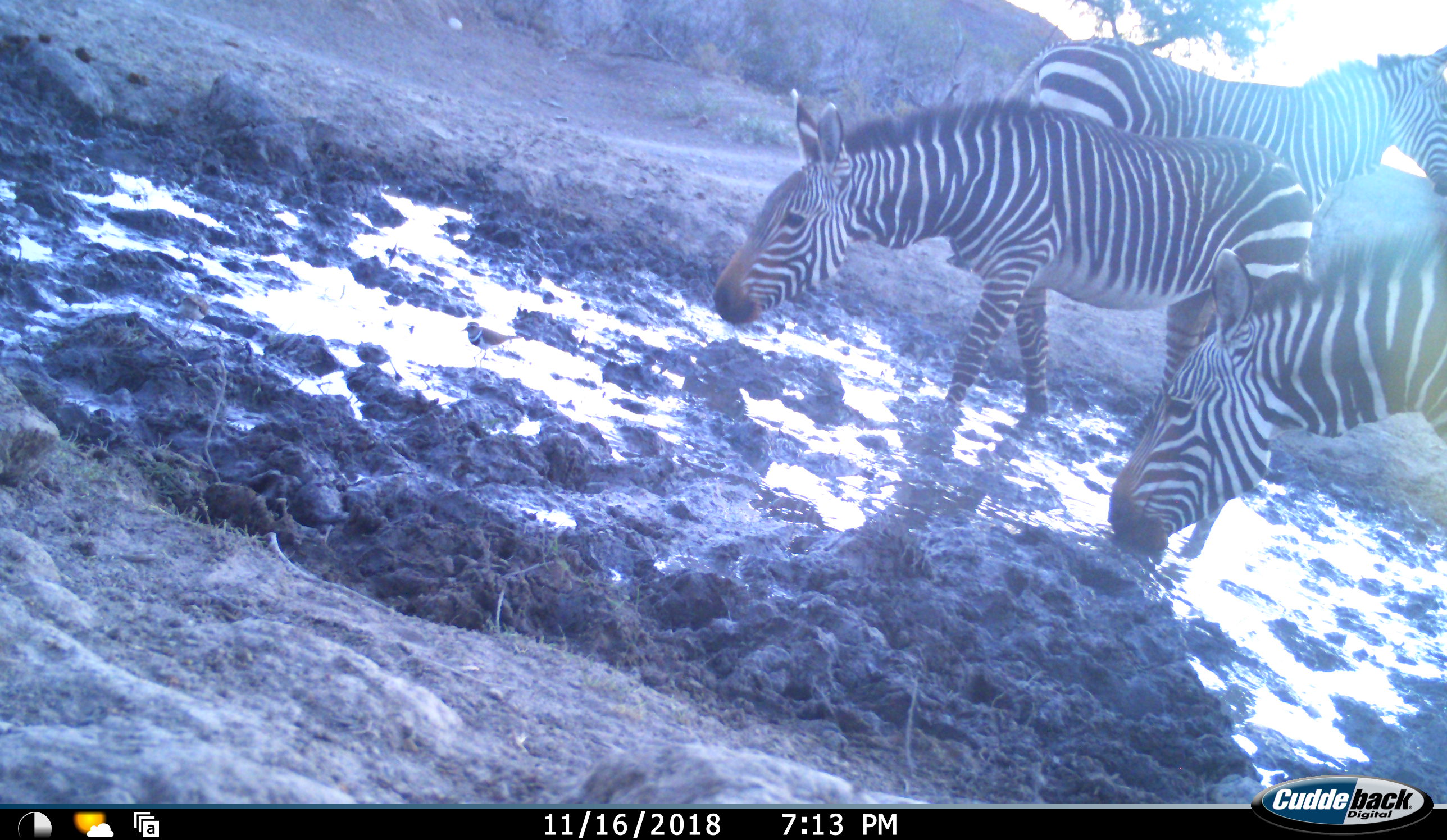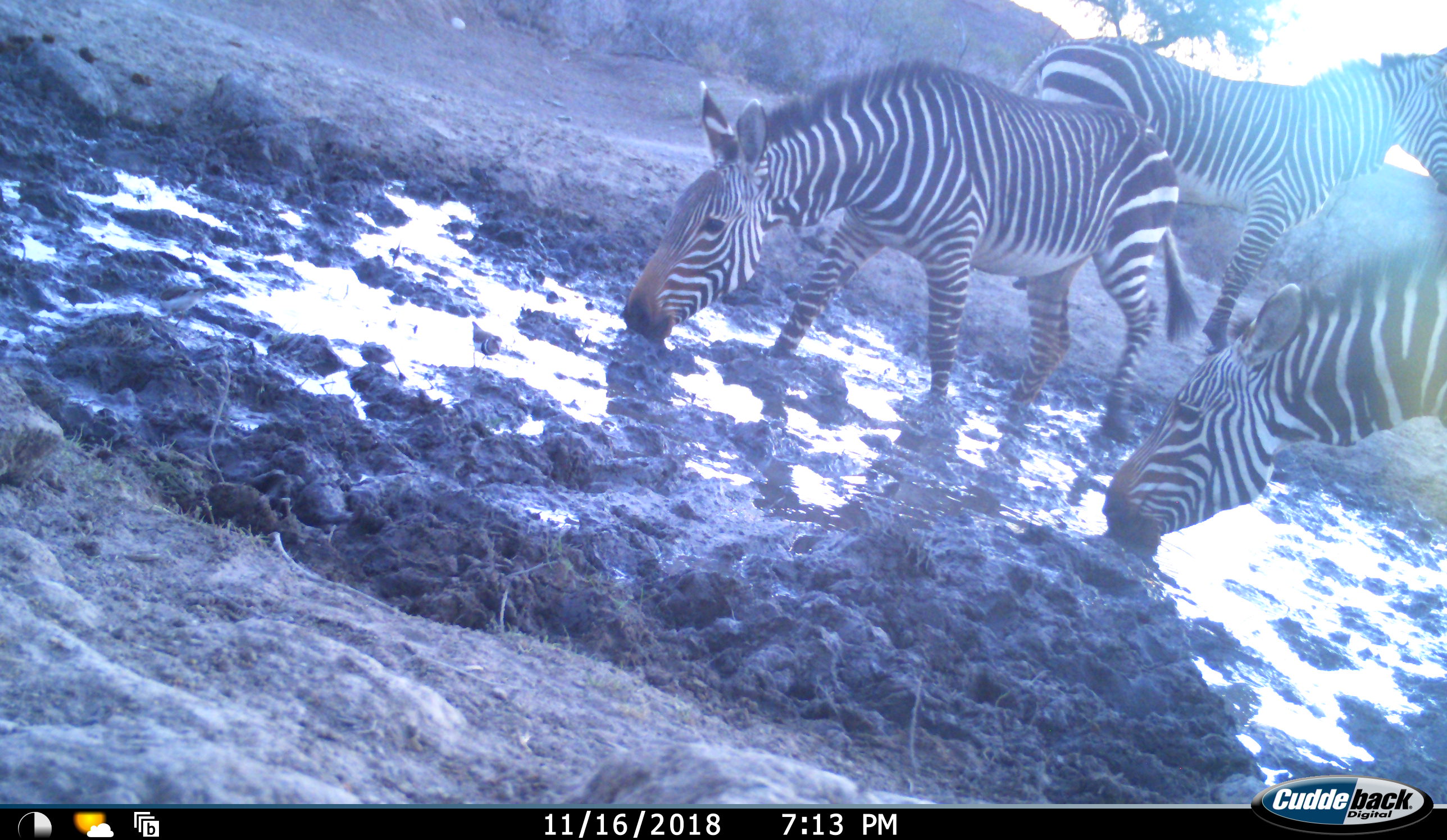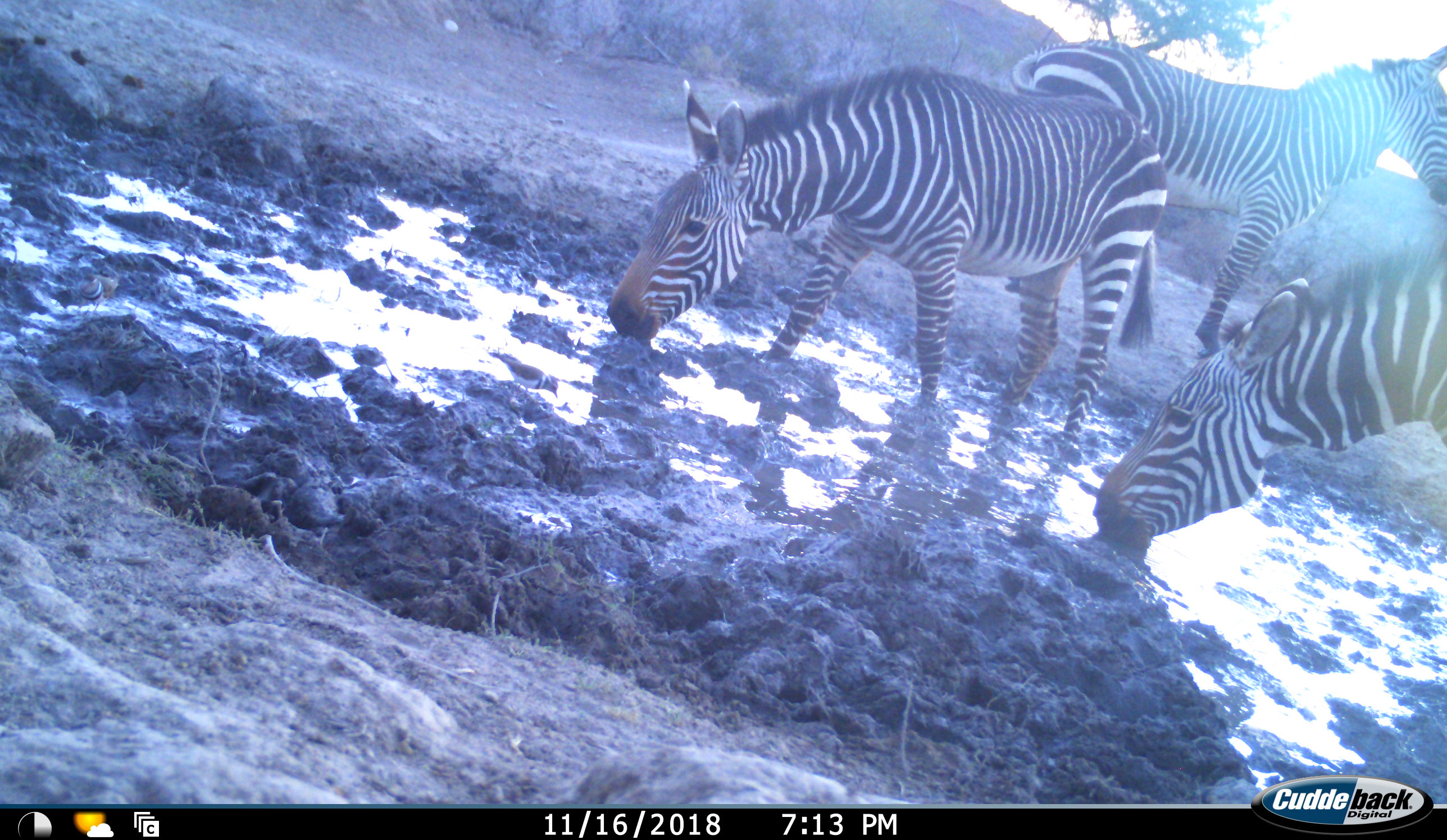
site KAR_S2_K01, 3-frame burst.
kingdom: Animalia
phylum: Chordata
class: Mammalia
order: Perissodactyla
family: Equidae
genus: Equus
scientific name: Equus zebra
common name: mountain zebra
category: zebramountain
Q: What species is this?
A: Zebramountain (mountain zebra) (Equus zebra).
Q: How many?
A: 3.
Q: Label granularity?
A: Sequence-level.